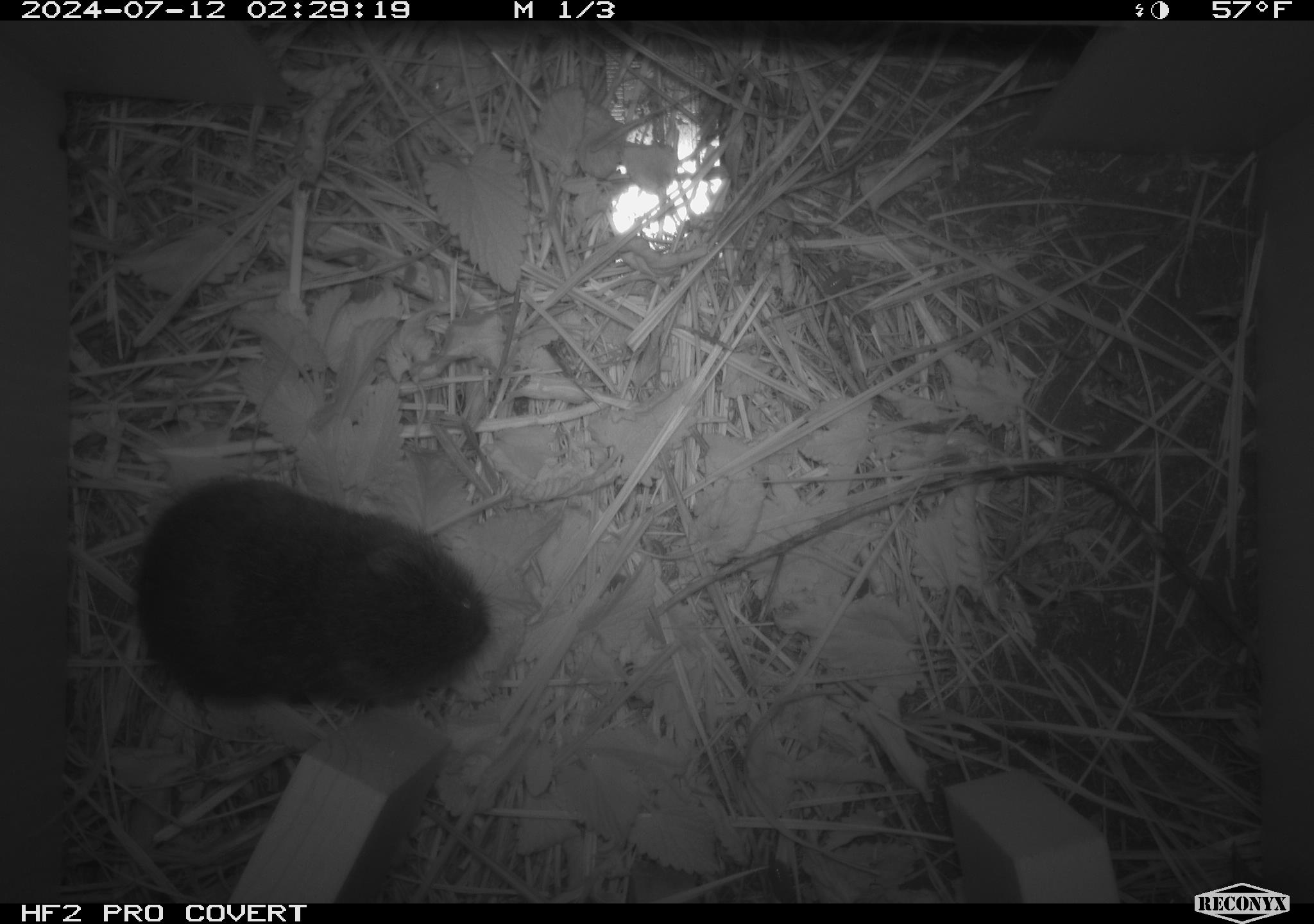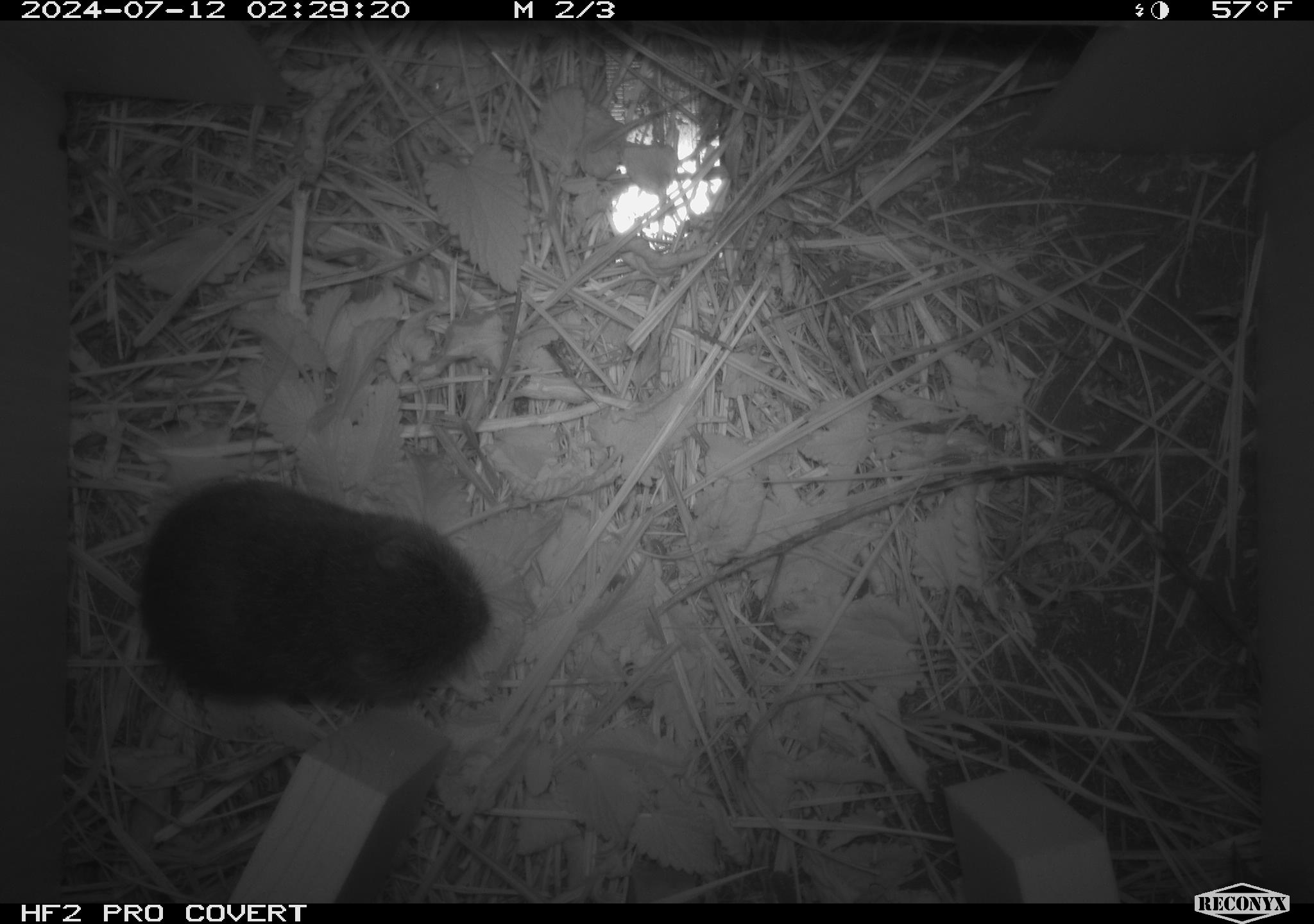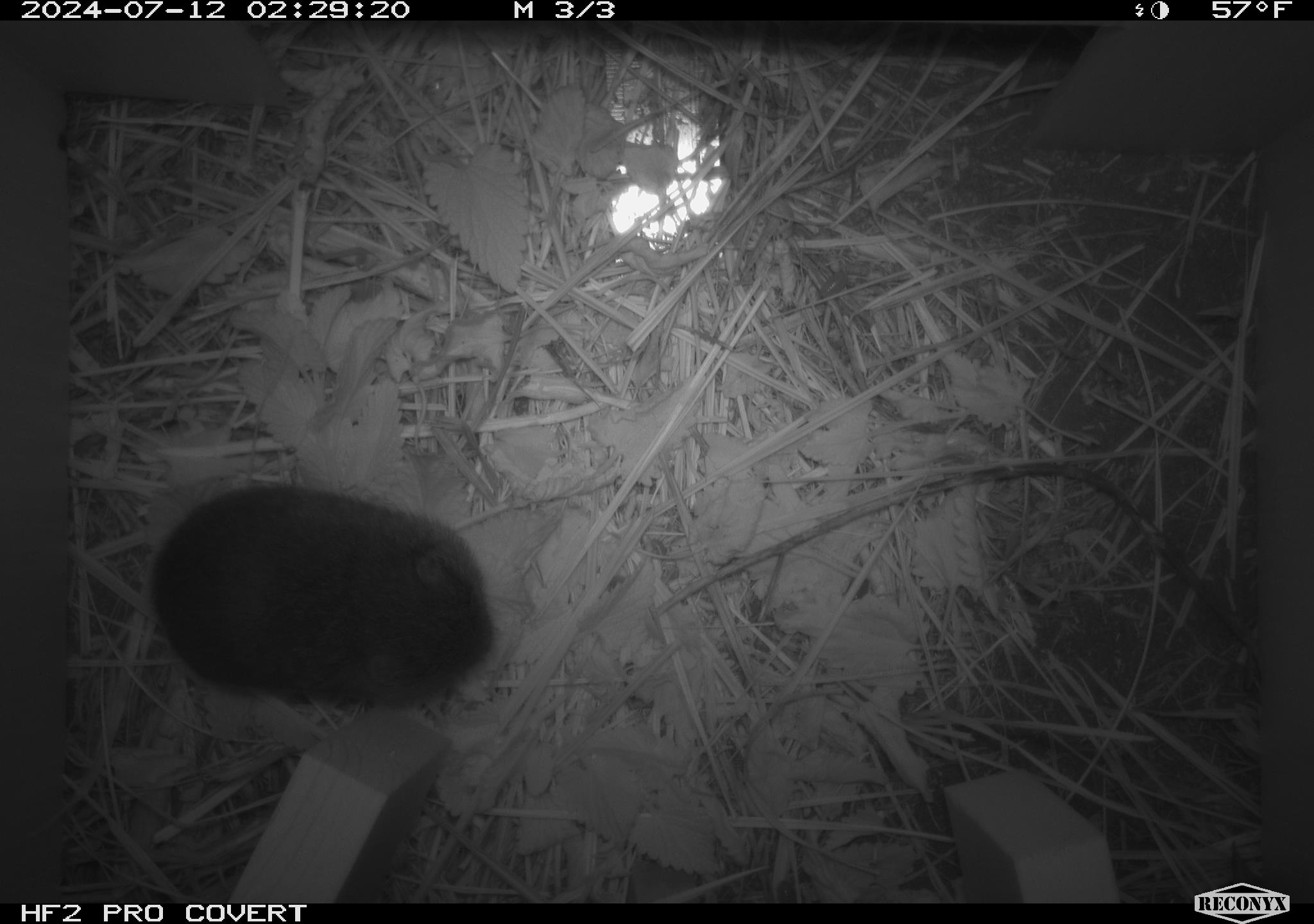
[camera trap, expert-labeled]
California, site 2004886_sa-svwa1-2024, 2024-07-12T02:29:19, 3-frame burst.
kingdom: Animalia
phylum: Chordata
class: Mammalia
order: Rodentia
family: Cricetidae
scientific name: Arvicolinae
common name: voles, lemmings, and muskrats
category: arvicolinae subfamily